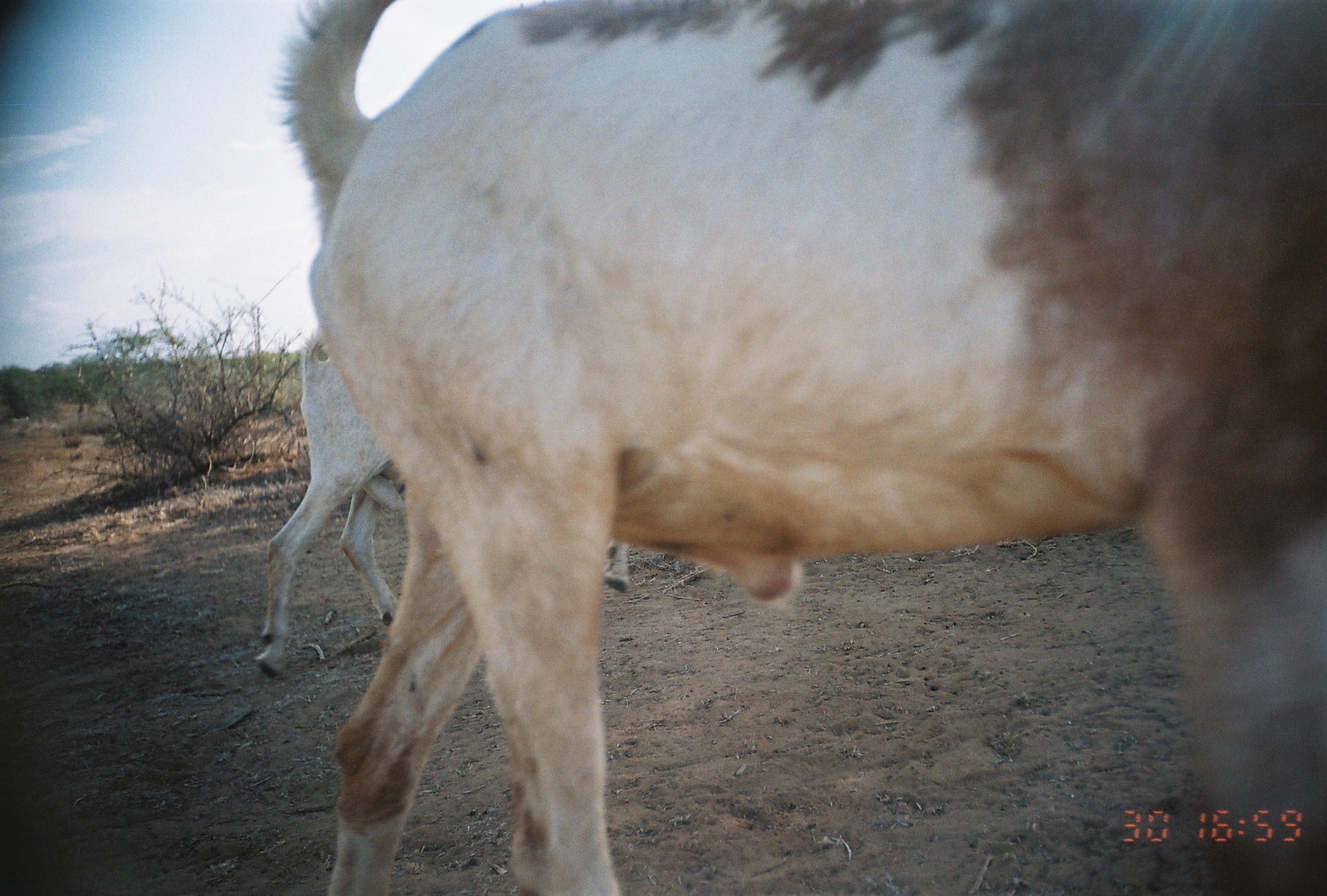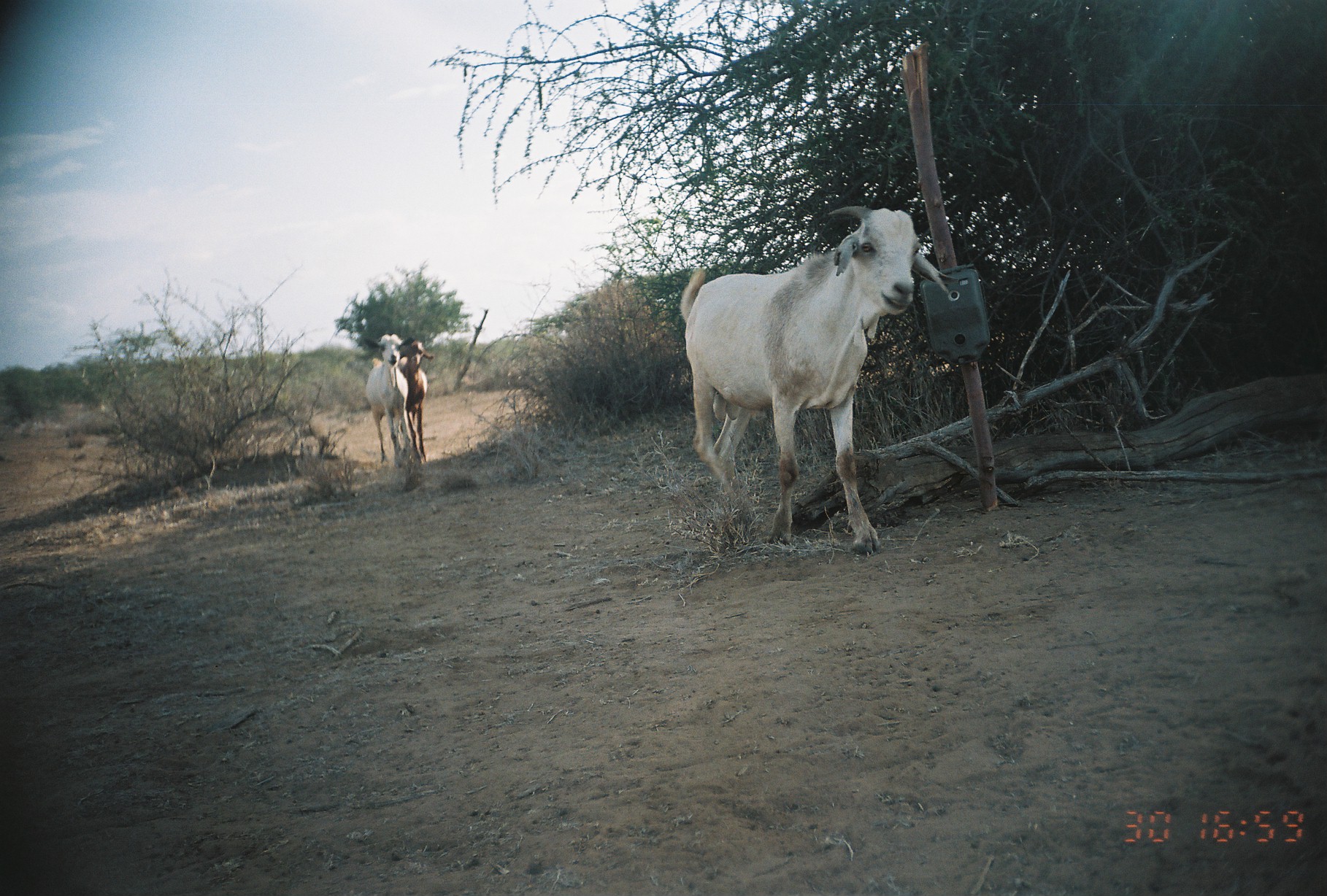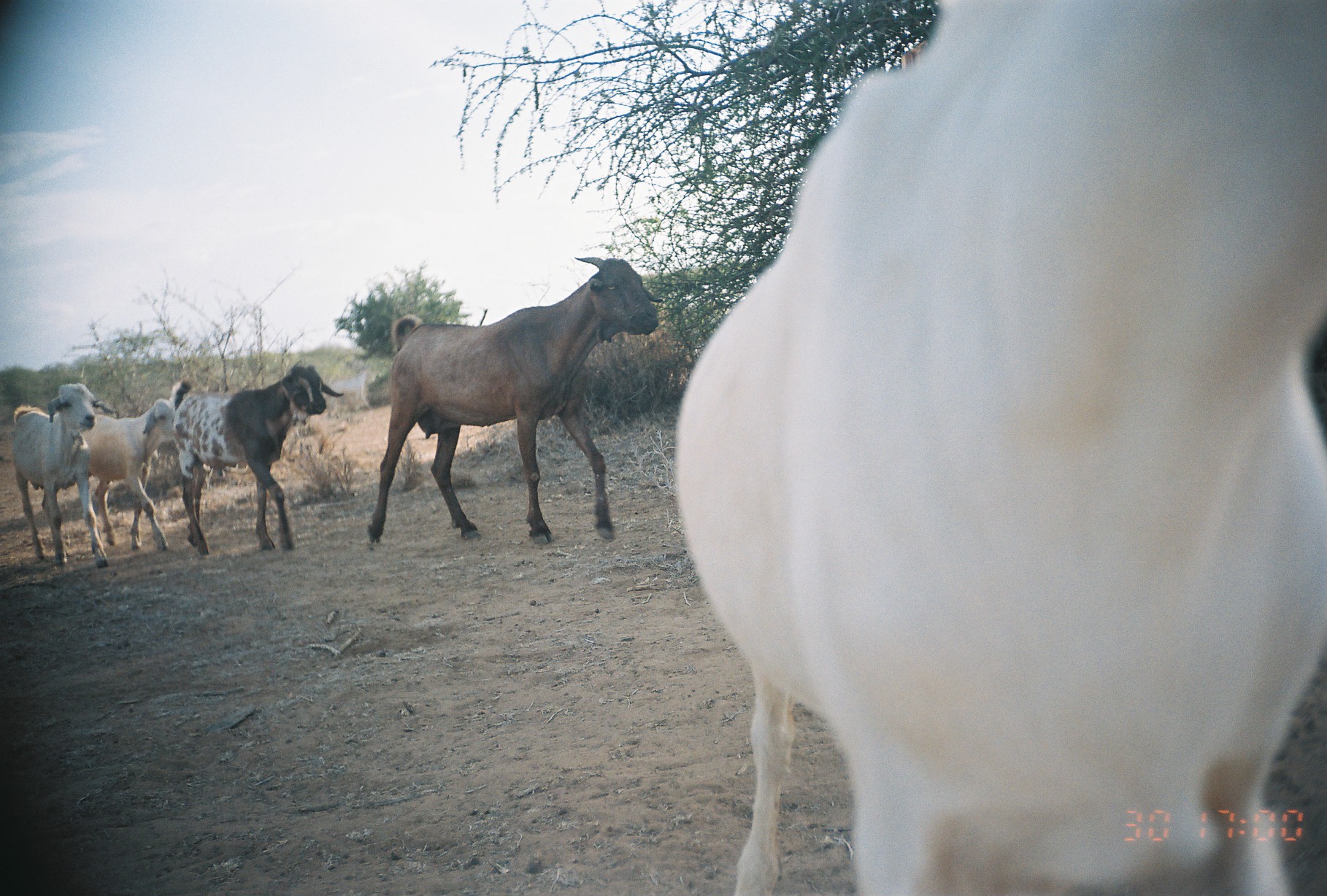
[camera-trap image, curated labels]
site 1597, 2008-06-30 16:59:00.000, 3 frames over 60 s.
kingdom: Animalia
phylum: Chordata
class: Mammalia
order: Artiodactyla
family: Bovidae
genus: Capra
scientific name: Capra aegagrus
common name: wild goat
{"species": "Capra aegagrus (wild goat)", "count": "2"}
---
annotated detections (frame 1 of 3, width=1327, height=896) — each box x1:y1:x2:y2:
capra aegagrus: 262:0:1327:896; 252:325:633:680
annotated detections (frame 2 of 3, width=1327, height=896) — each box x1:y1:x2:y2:
capra aegagrus: 678:203:960:558; 362:332:415:468; 397:339:436:465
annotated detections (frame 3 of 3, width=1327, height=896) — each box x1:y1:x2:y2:
capra aegagrus: 666:0:1326:896; 365:254:665:545; 168:359:345:556; 11:381:116:569; 81:397:176:553